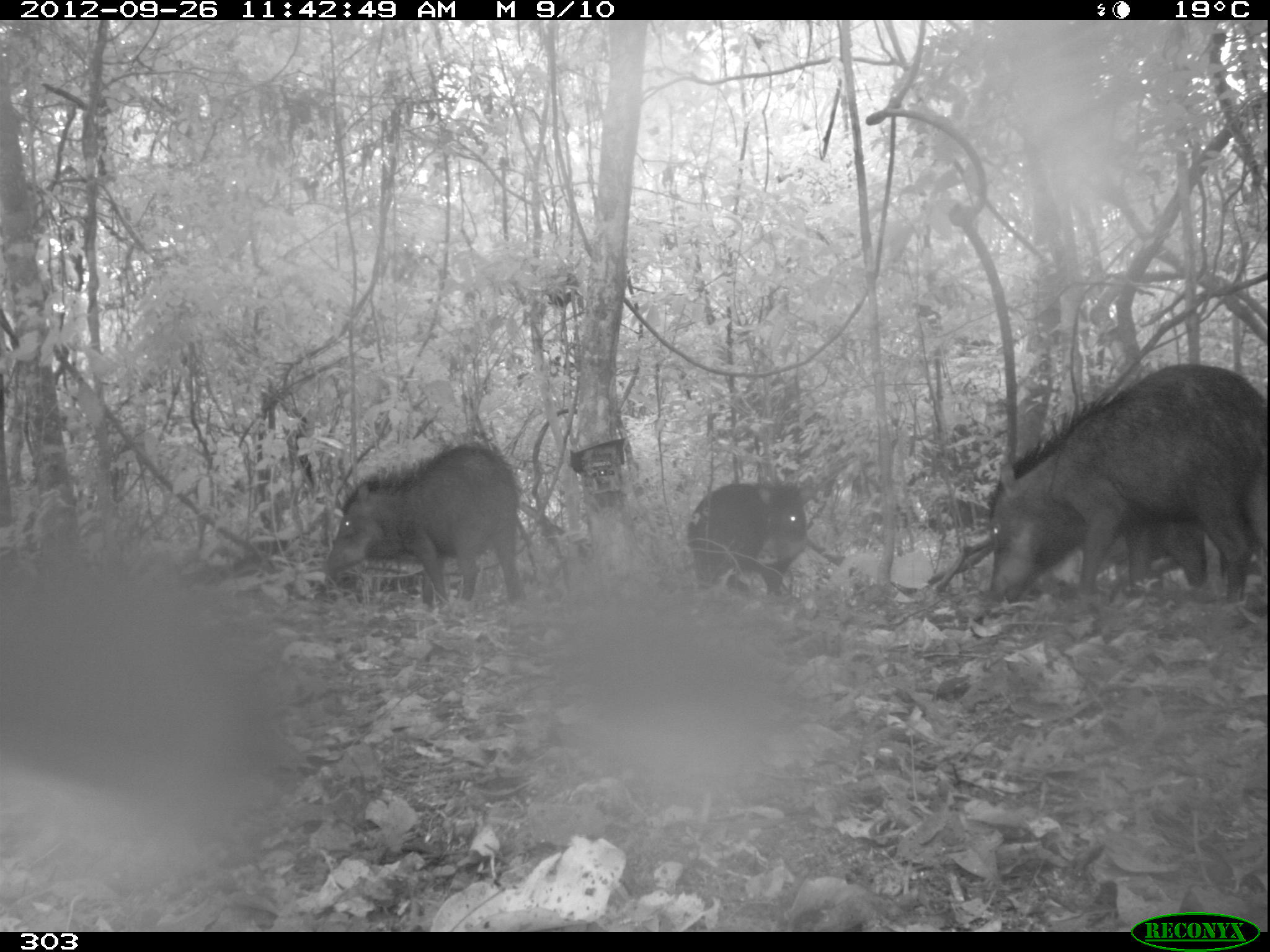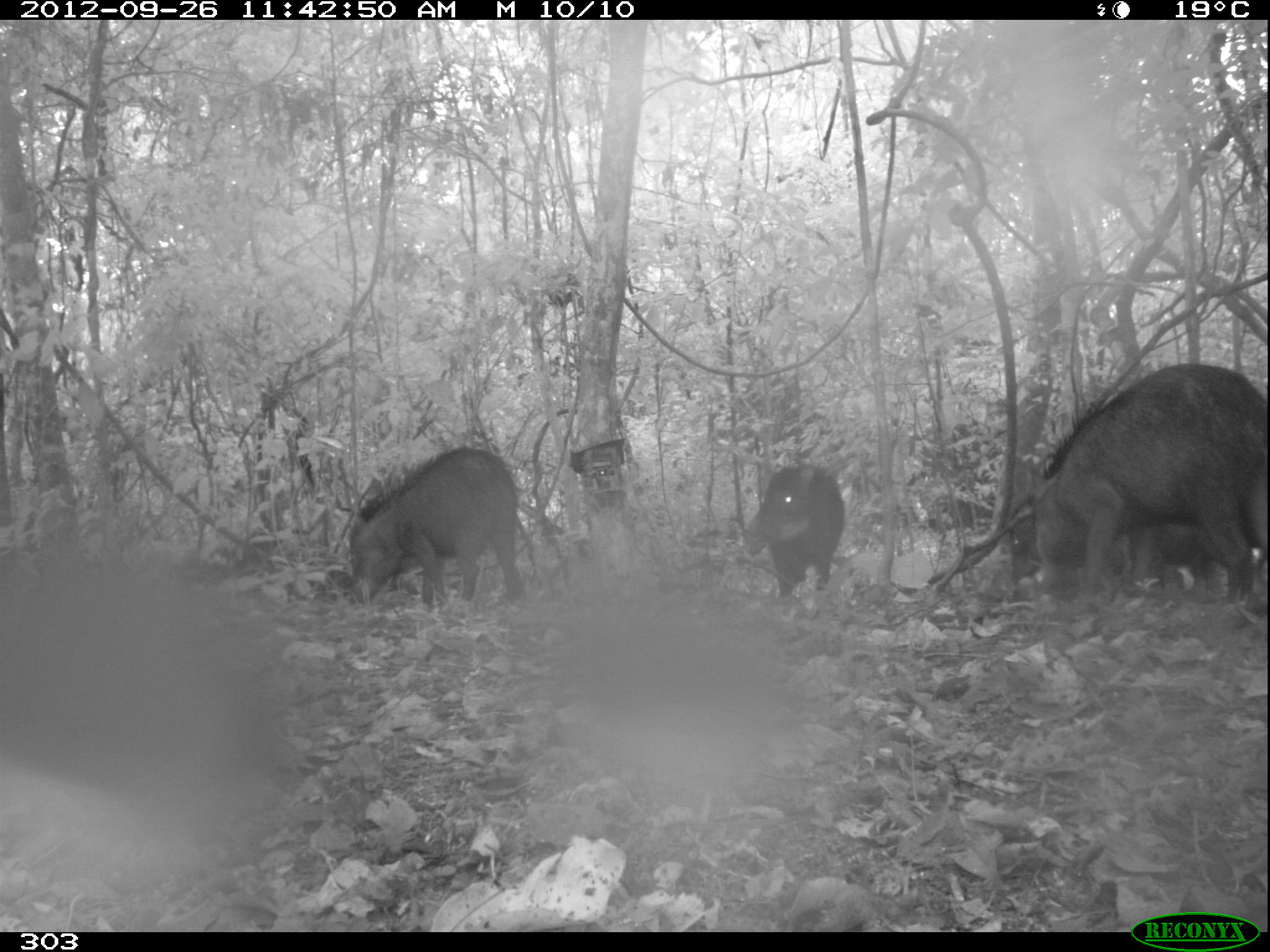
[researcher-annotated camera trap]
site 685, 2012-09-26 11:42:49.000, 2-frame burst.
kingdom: Animalia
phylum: Chordata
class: Mammalia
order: Artiodactyla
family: Tayassuidae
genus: Tayassu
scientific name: Tayassu pecari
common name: white-lipped peccary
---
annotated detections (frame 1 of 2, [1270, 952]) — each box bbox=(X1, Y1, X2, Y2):
tayassu pecari: bbox=(984, 358, 1266, 607); bbox=(323, 435, 524, 609); bbox=(686, 479, 809, 597); bbox=(1074, 512, 1207, 596)